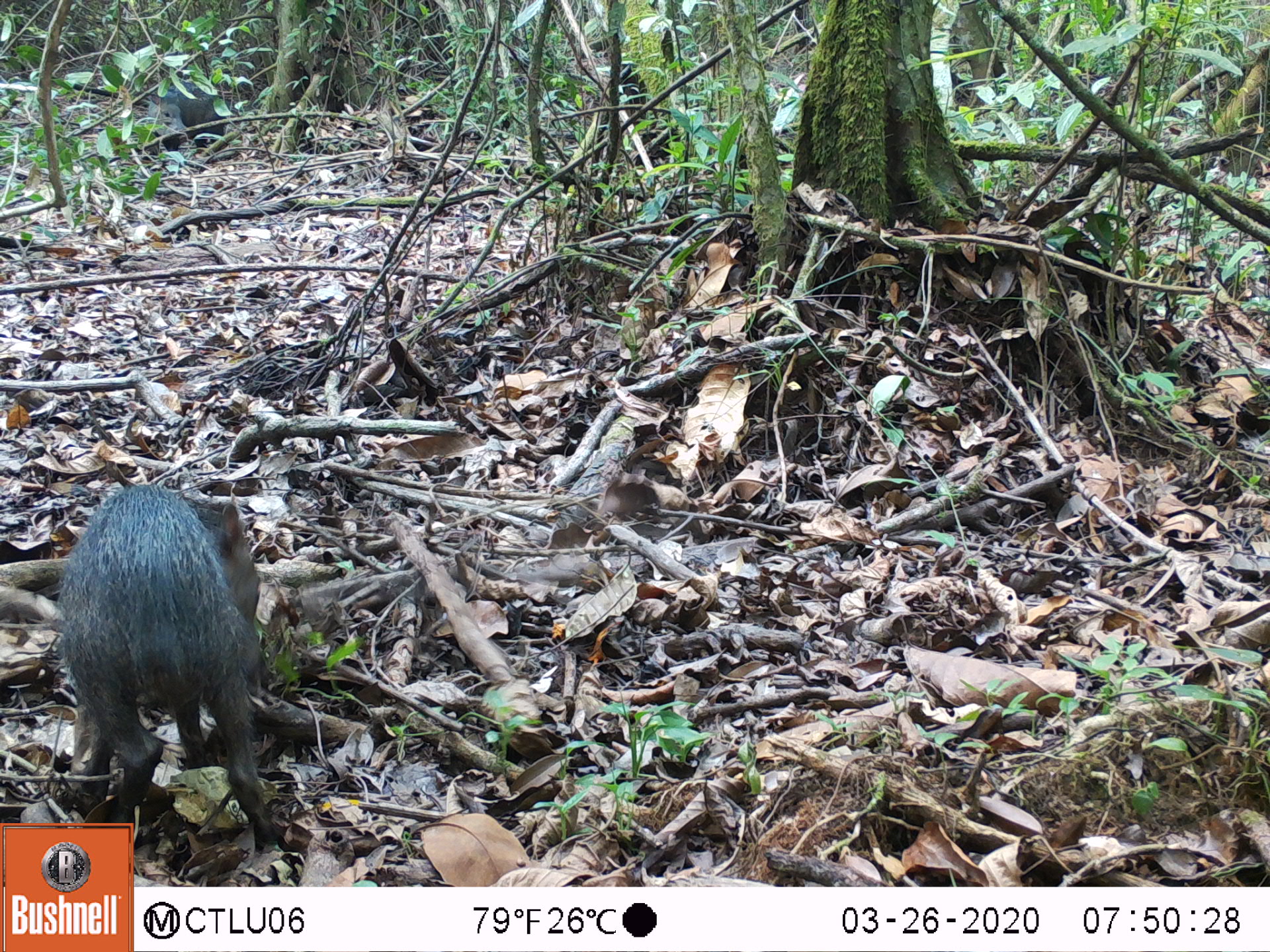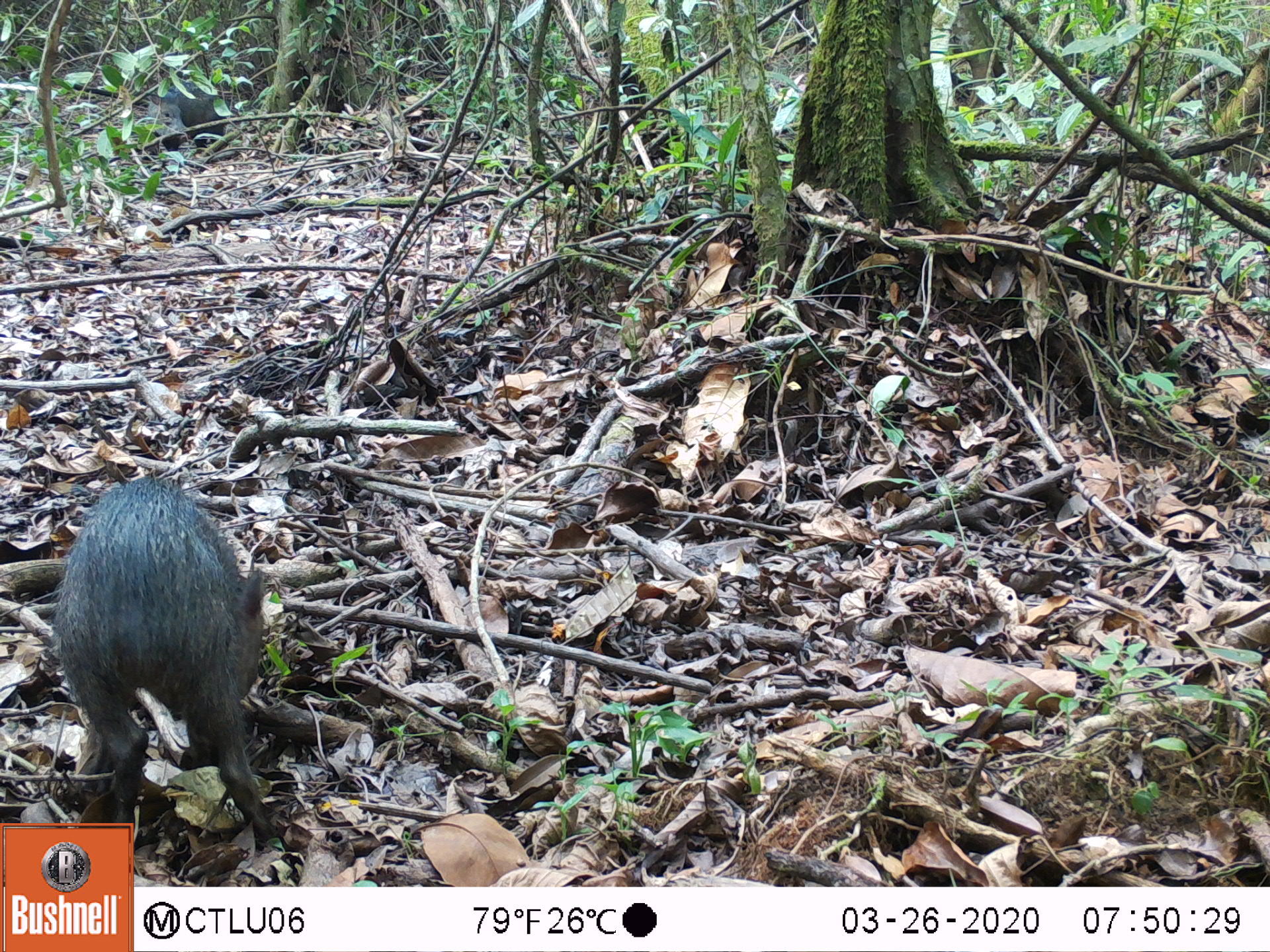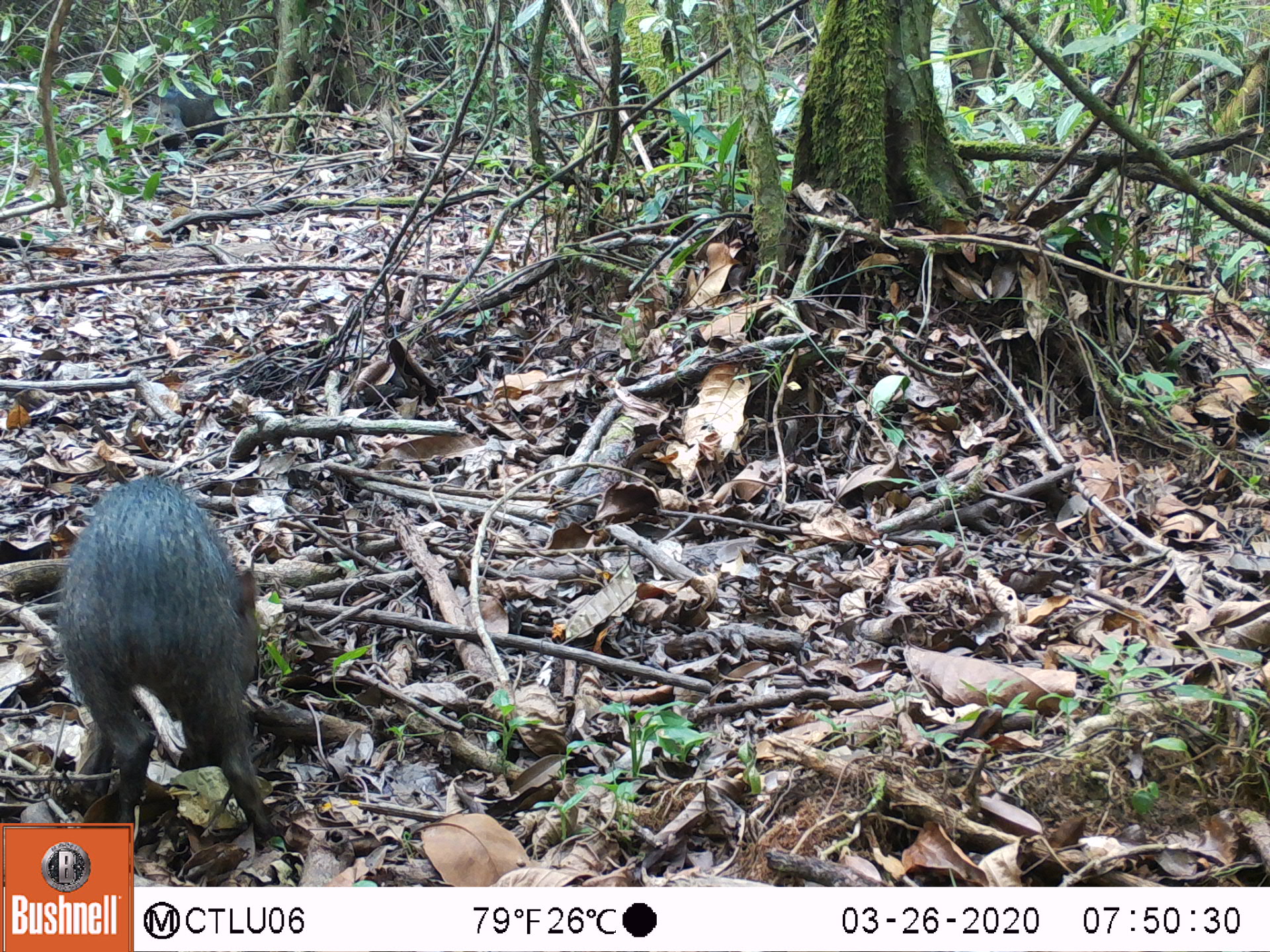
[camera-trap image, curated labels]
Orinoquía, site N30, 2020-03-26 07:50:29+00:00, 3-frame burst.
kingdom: Animalia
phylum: Chordata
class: Mammalia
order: Artiodactyla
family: Tayassuidae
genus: Pecari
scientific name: Pecari tajacu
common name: collared peccary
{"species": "collared peccary (Pecari tajacu)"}